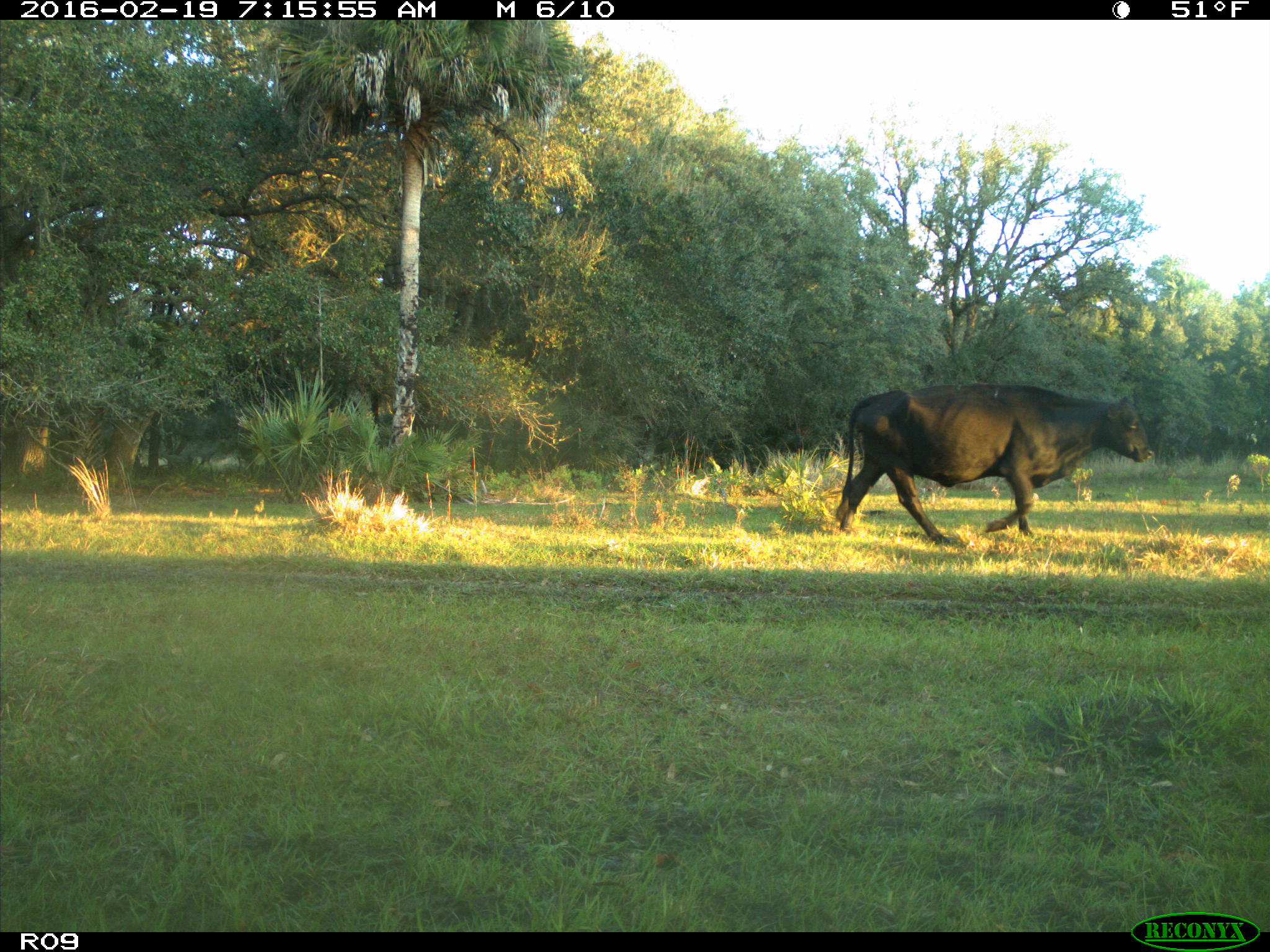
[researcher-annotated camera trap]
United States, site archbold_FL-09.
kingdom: Animalia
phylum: Chordata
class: Mammalia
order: Artiodactyla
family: Bovidae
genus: Bos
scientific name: Bos taurus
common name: domestic cow